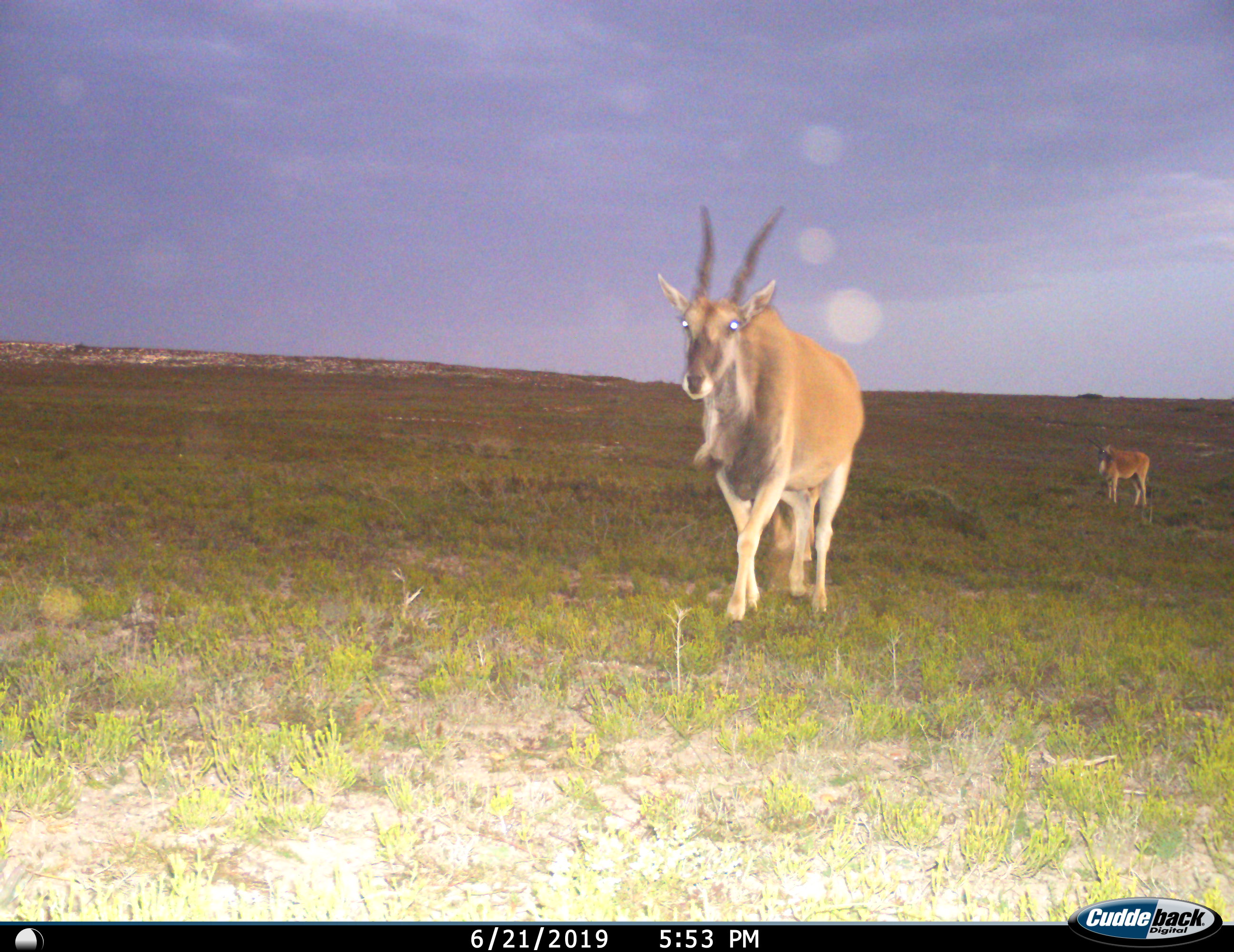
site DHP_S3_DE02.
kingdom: Animalia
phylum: Chordata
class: Mammalia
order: Artiodactyla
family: Bovidae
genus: Tragelaphus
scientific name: Tragelaphus oryx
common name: eland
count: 2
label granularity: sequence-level